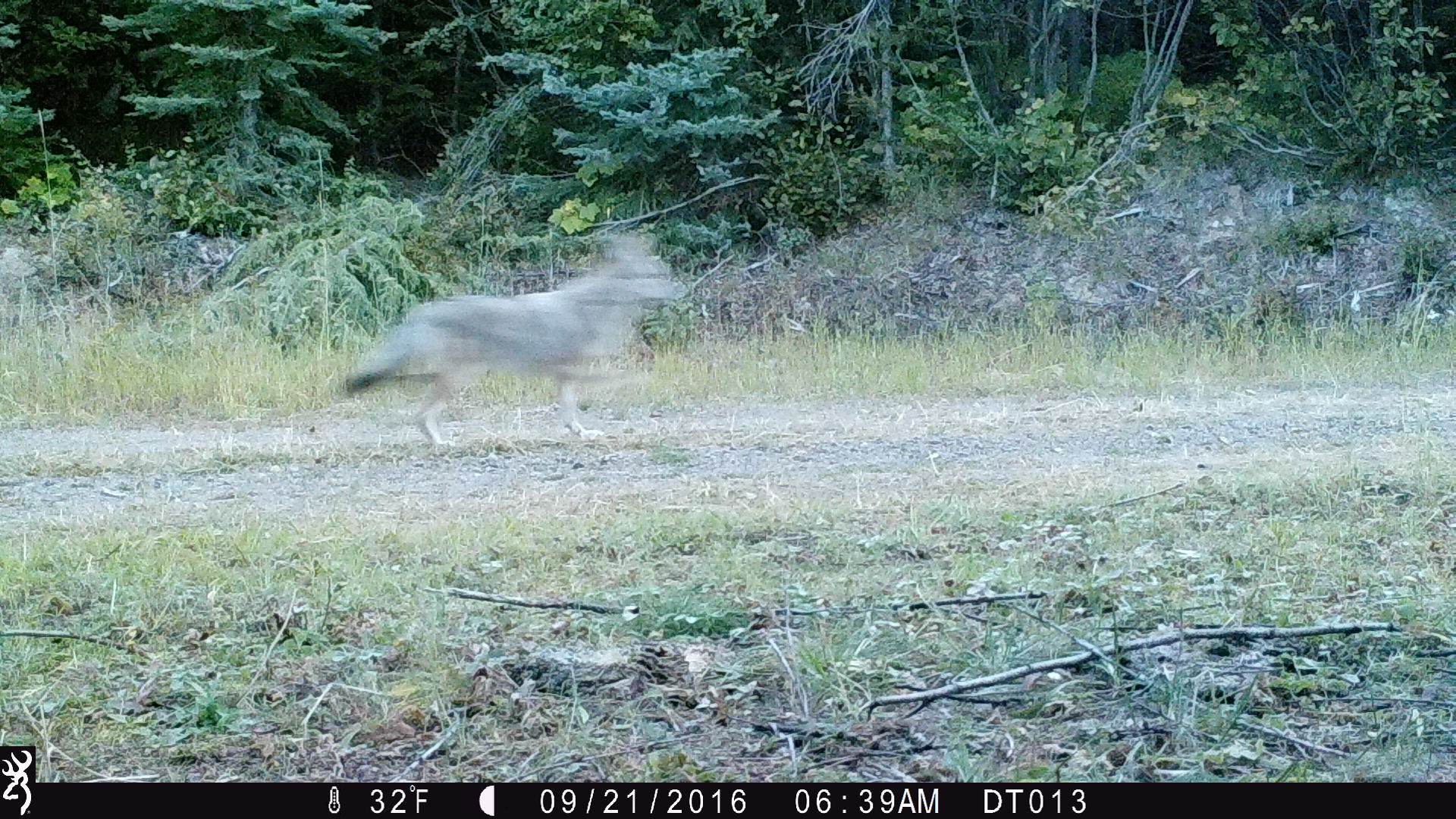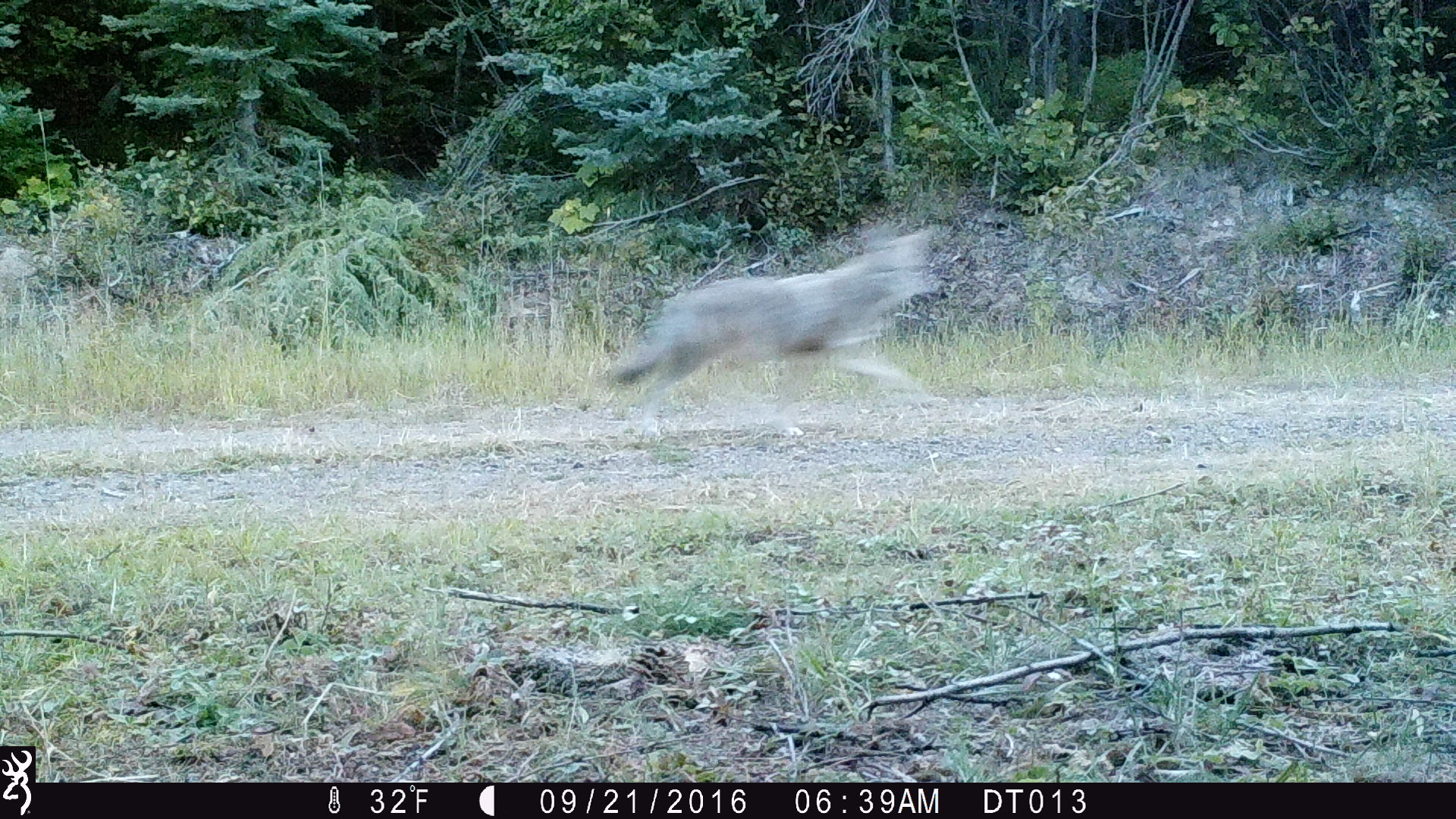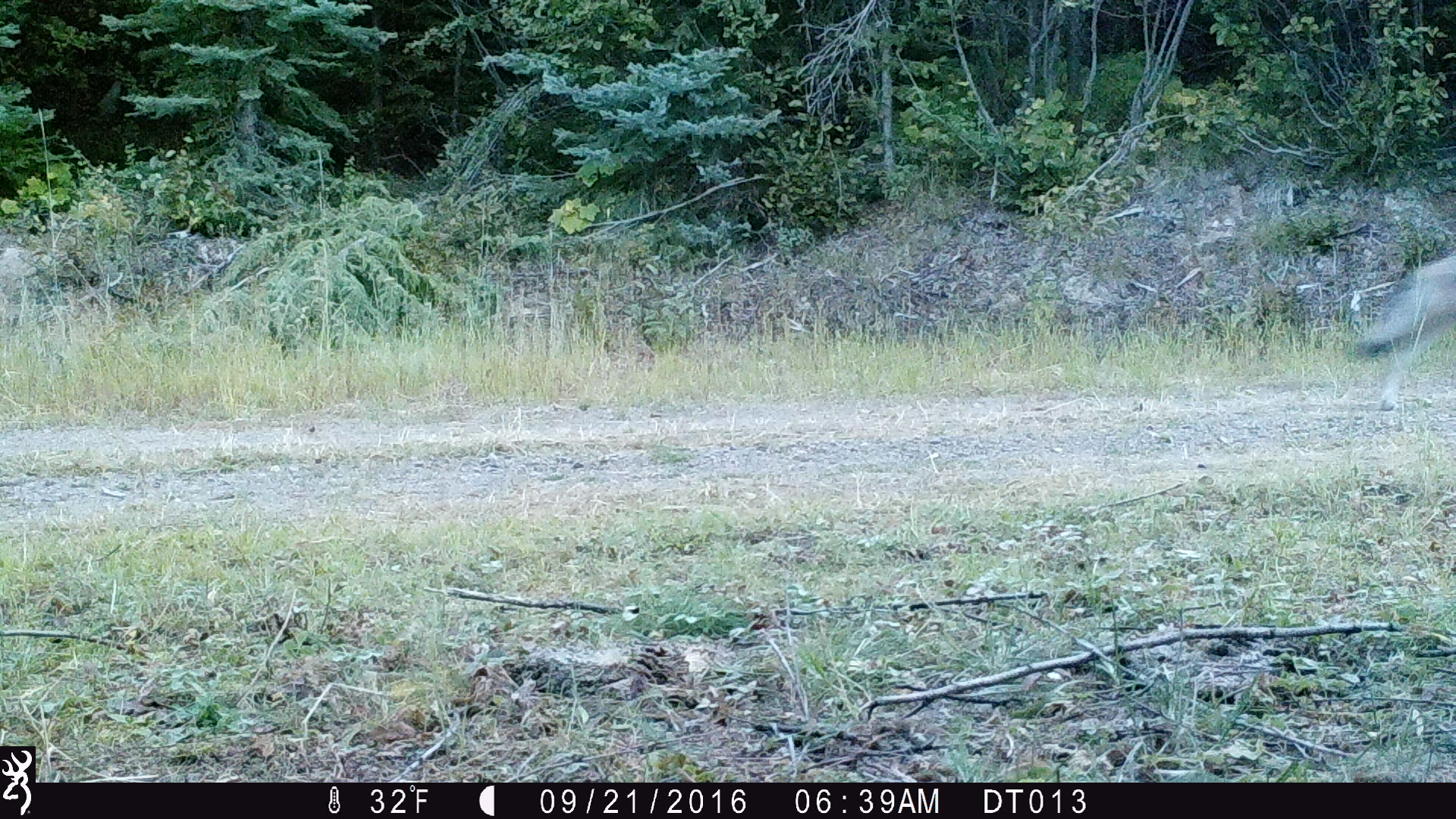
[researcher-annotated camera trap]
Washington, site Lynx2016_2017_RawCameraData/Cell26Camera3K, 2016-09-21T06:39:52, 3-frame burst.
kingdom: Animalia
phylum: Chordata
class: Mammalia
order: Carnivora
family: Canidae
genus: Canis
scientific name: Canis latrans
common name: coyote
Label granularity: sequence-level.